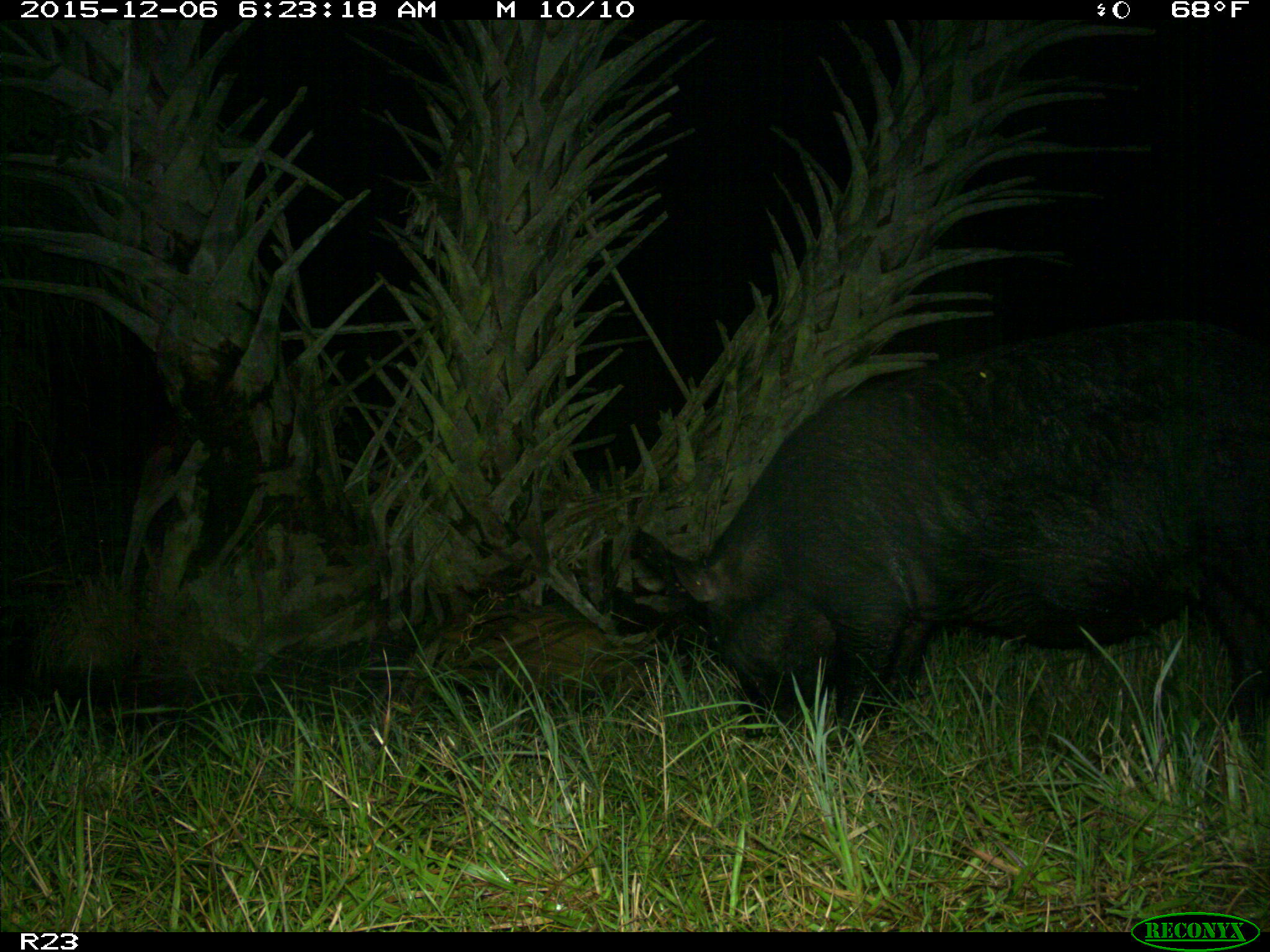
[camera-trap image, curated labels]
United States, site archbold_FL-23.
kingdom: Animalia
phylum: Chordata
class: Mammalia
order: Artiodactyla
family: Suidae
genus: Sus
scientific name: Sus scrofa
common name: wild boar